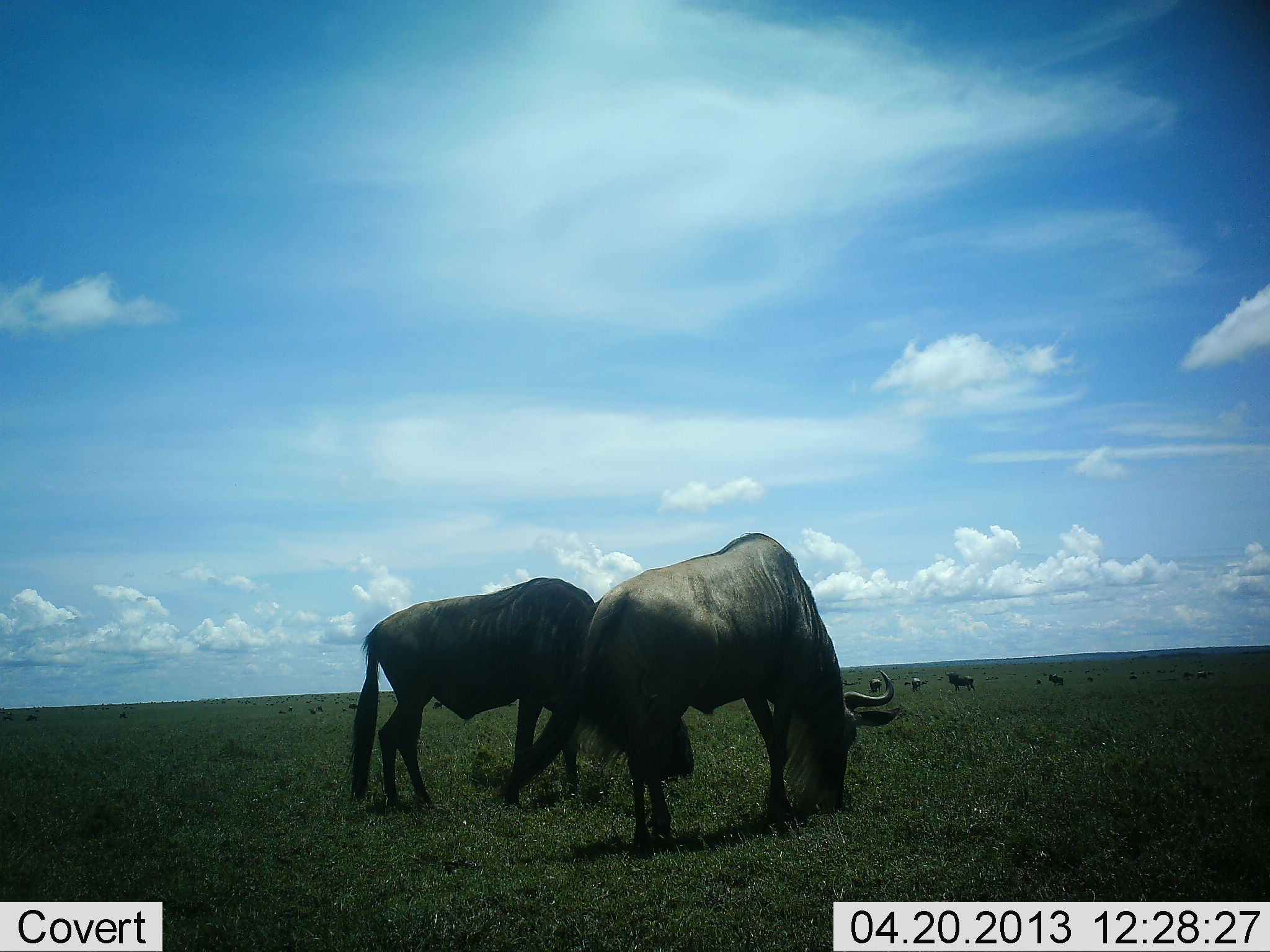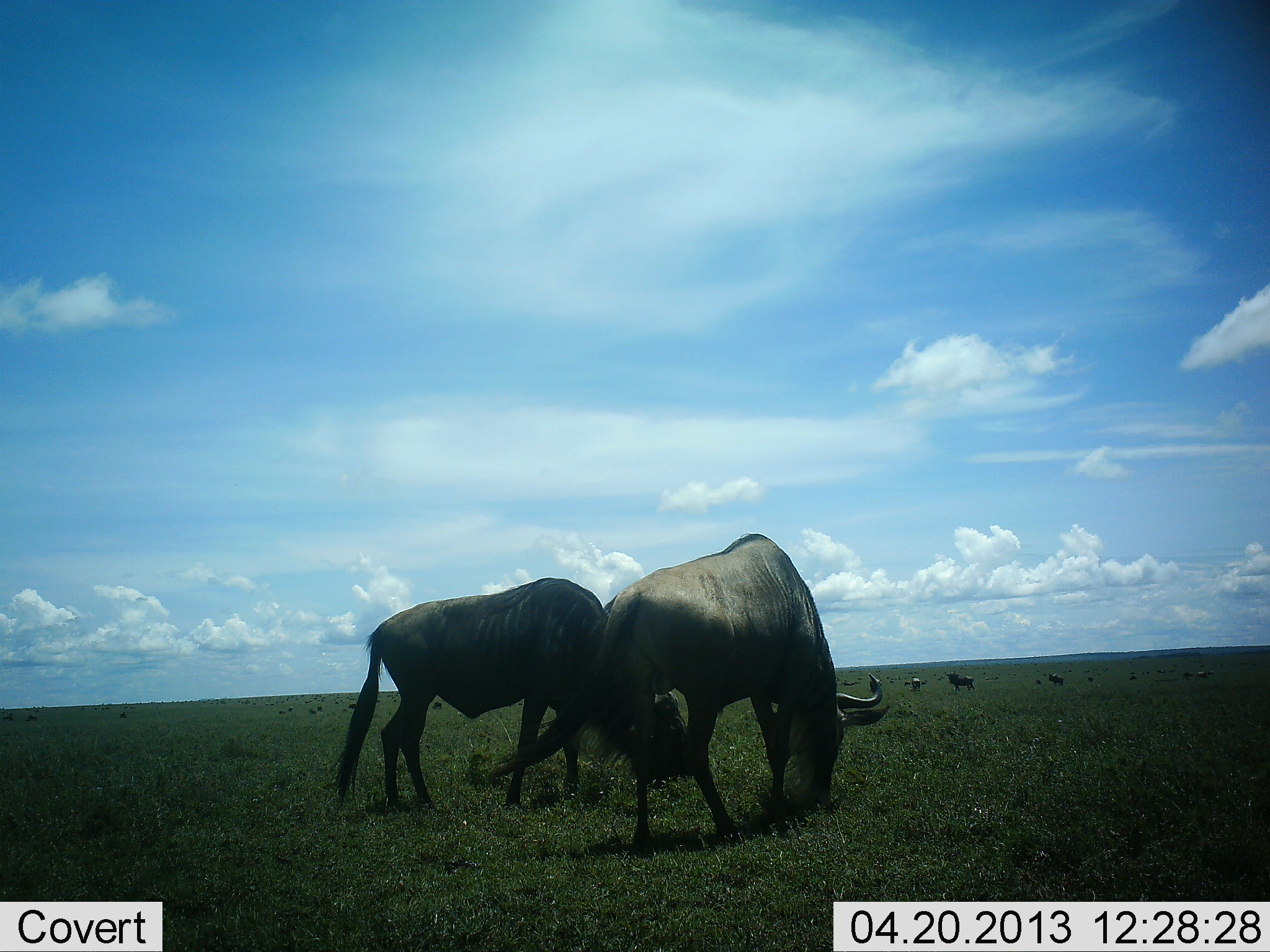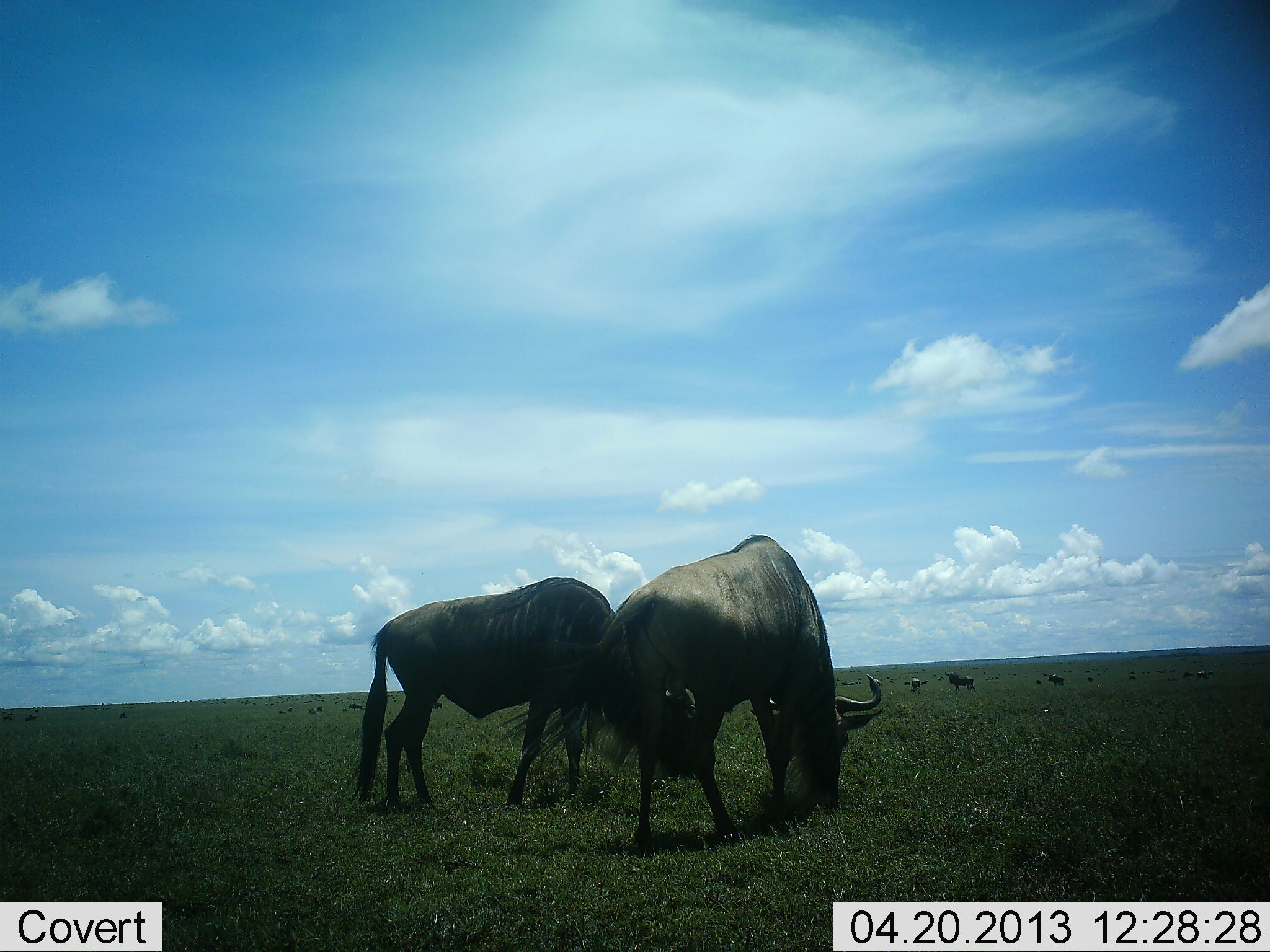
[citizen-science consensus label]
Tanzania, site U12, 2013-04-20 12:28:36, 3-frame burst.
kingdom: Animalia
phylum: Chordata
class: Mammalia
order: Artiodactyla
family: Bovidae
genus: Connochaetes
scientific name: Connochaetes taurinus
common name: blue wildebeest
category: wildebeest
Wildebeest (blue wildebeest) (Connochaetes taurinus), count 8. Behavior (volunteer vote fractions): standing 52%, resting 3%, moving 14%, interacting 3%. Young present (vote fraction): 0%. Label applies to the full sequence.